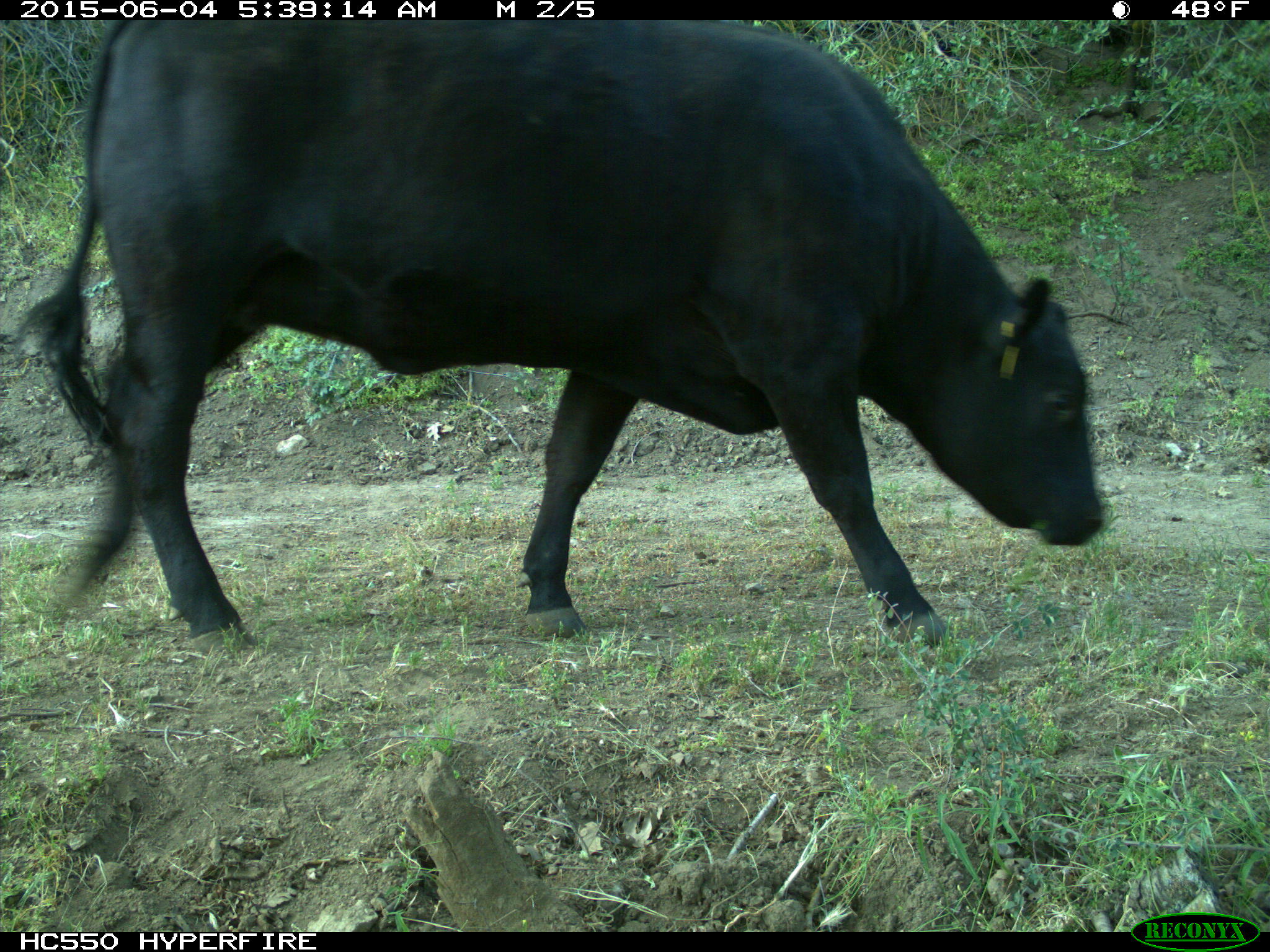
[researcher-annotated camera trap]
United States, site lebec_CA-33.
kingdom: Animalia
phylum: Chordata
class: Mammalia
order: Artiodactyla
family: Bovidae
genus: Bos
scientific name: Bos taurus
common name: domestic cow